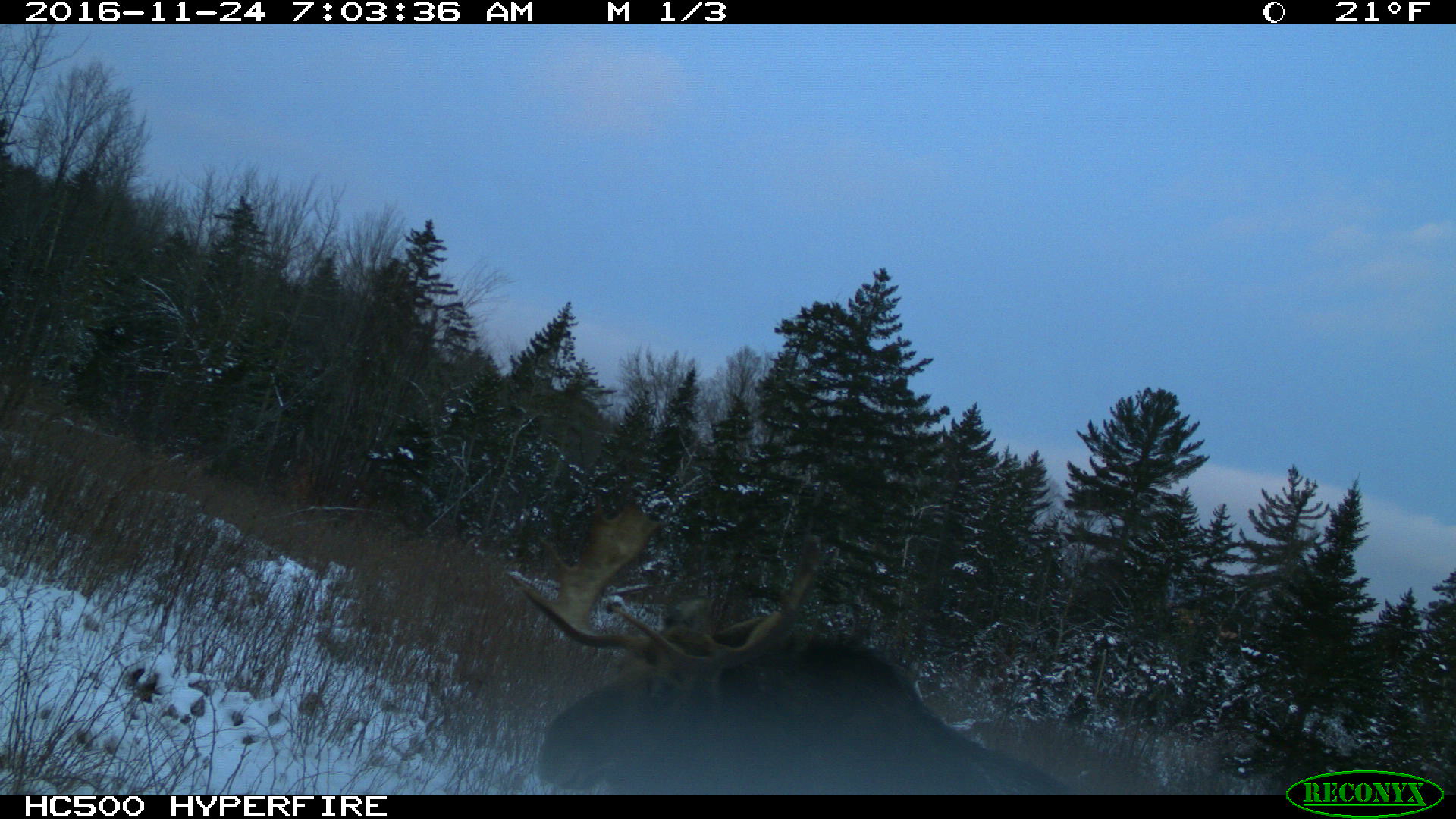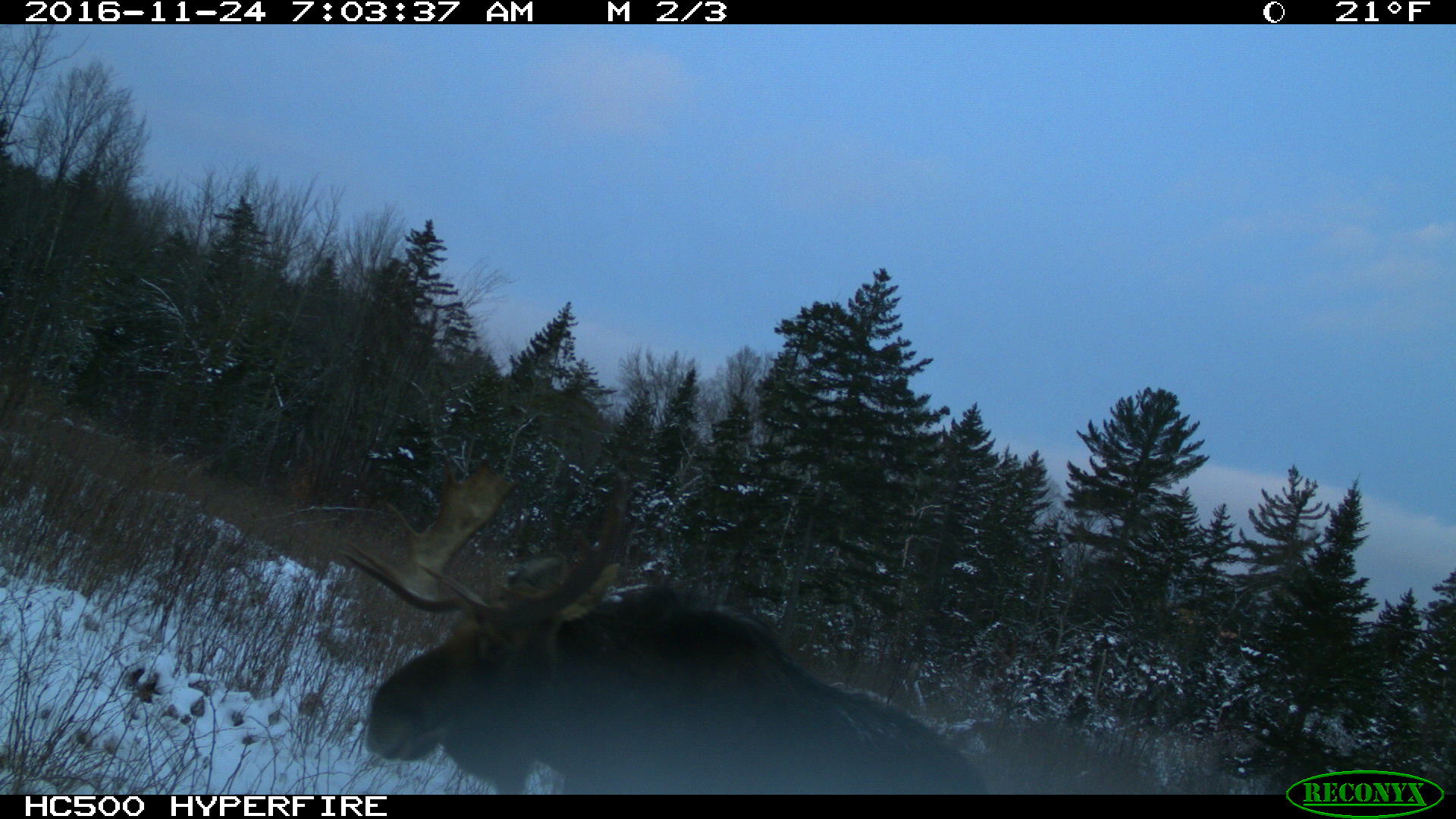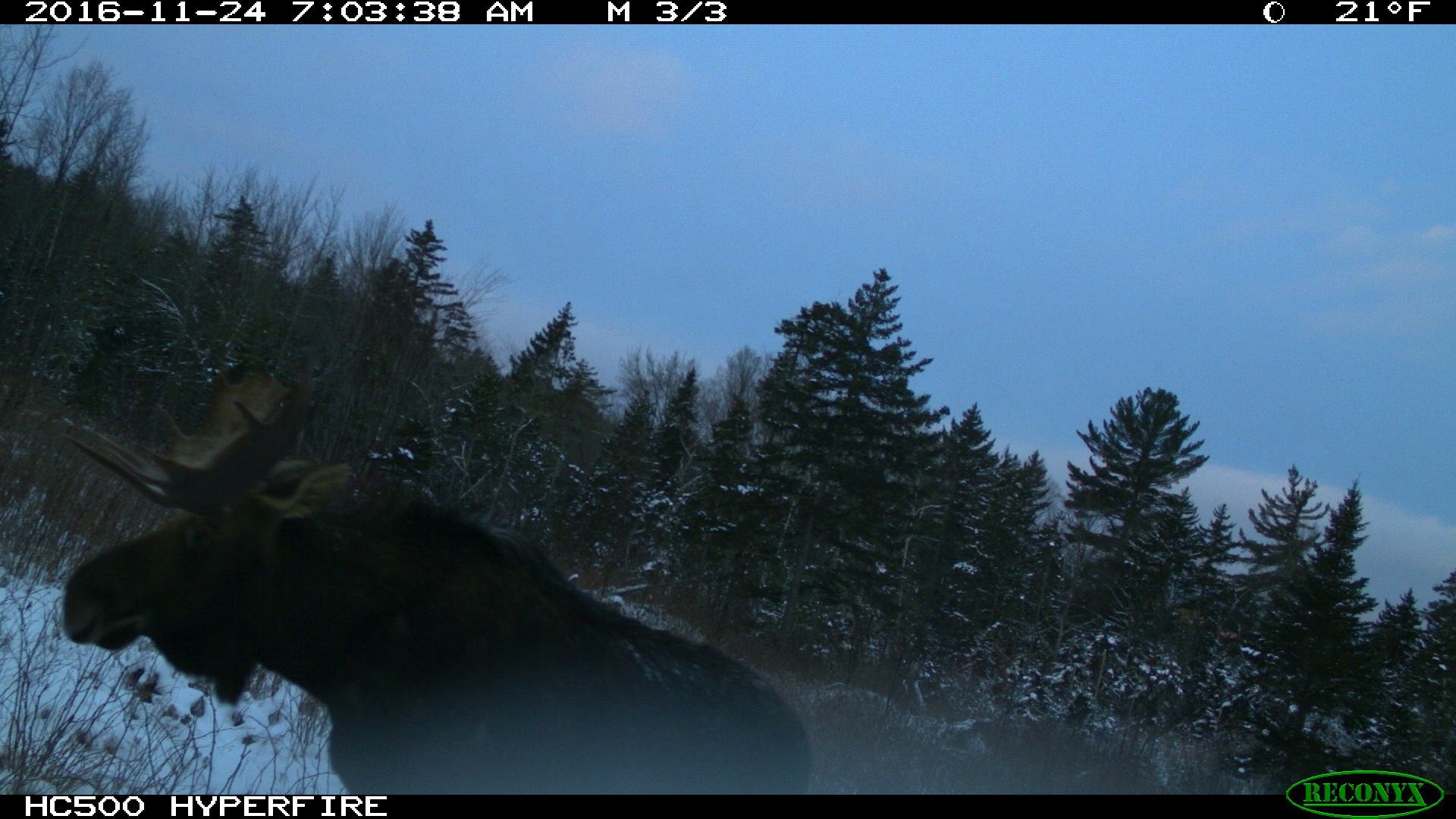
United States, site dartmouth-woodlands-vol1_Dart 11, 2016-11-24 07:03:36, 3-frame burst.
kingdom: Animalia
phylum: Chordata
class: Mammalia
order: Artiodactyla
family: Cervidae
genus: Alces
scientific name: Alces alces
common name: moose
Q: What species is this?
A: Moose (Alces alces).